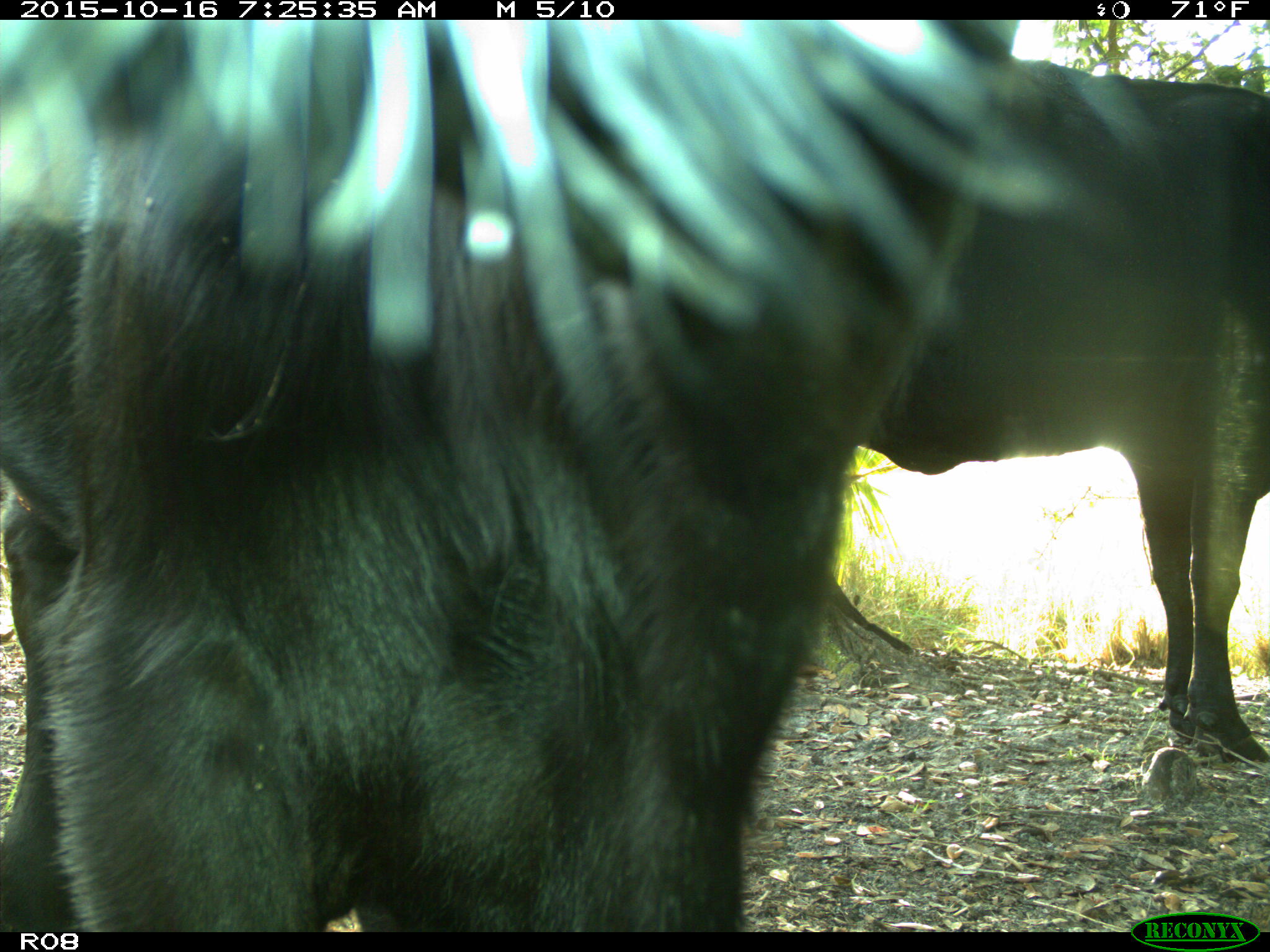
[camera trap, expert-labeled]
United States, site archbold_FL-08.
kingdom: Animalia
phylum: Chordata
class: Mammalia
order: Artiodactyla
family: Bovidae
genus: Bos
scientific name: Bos taurus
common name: domestic cow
Bos taurus (domestic cow).